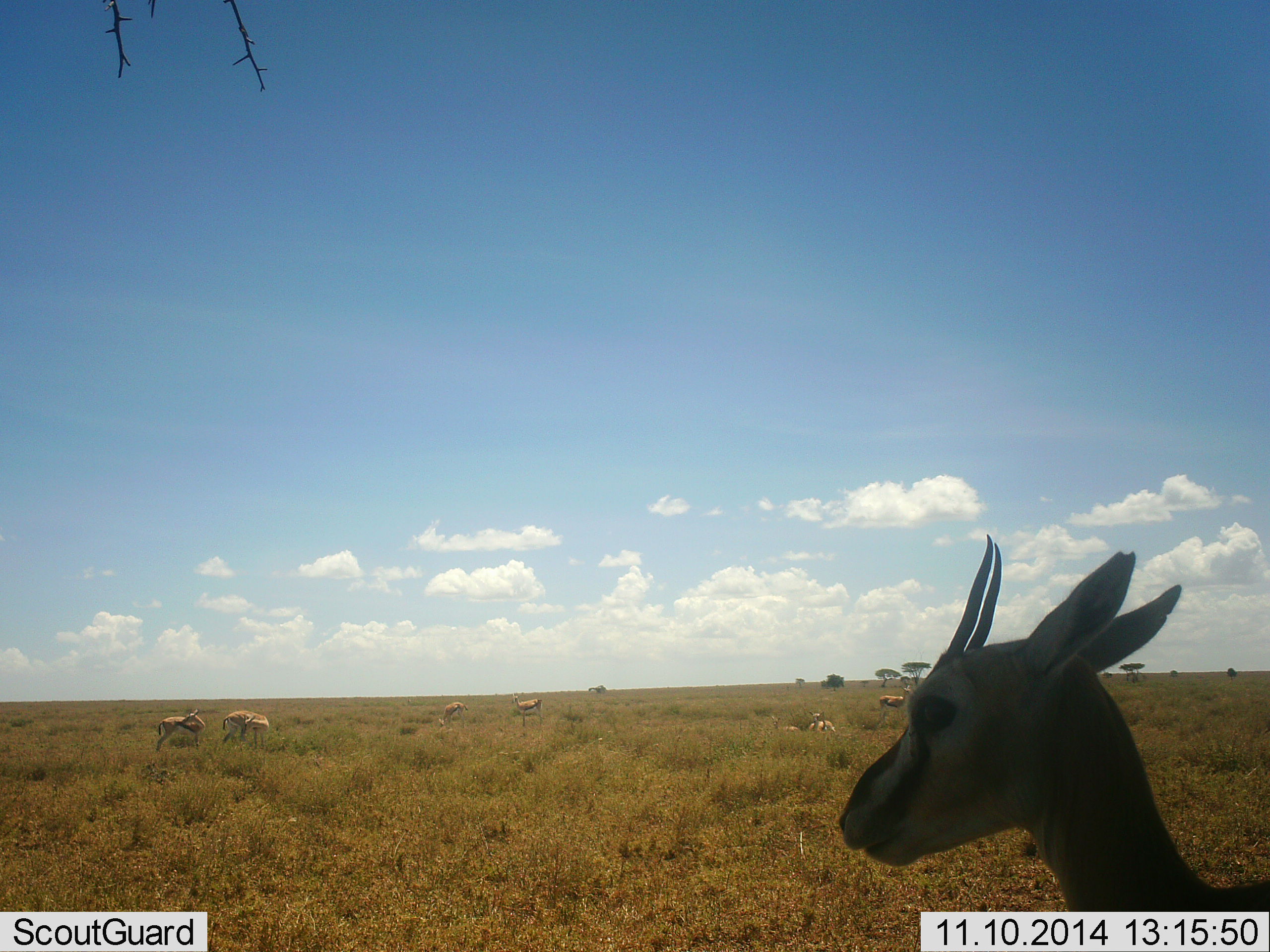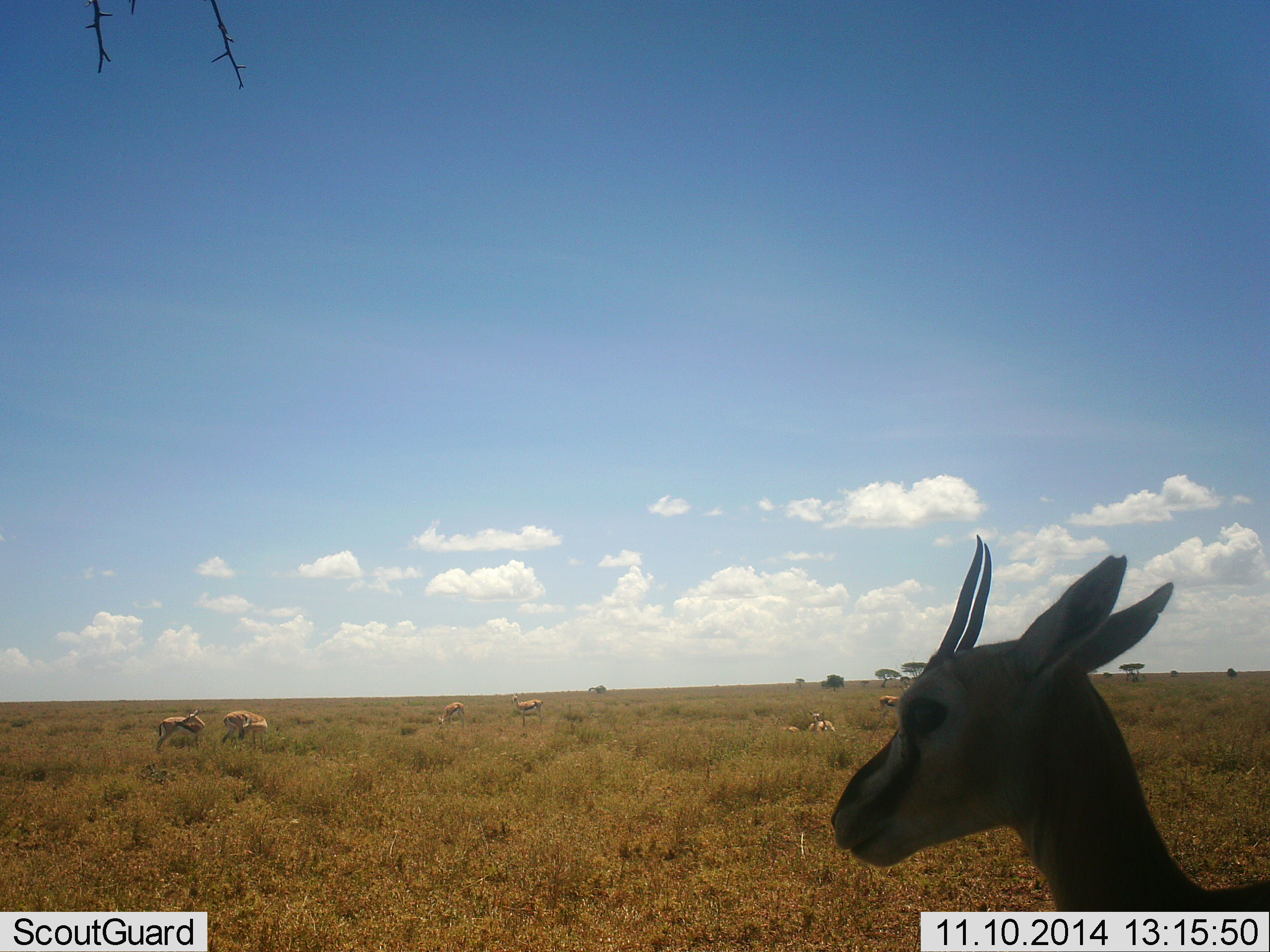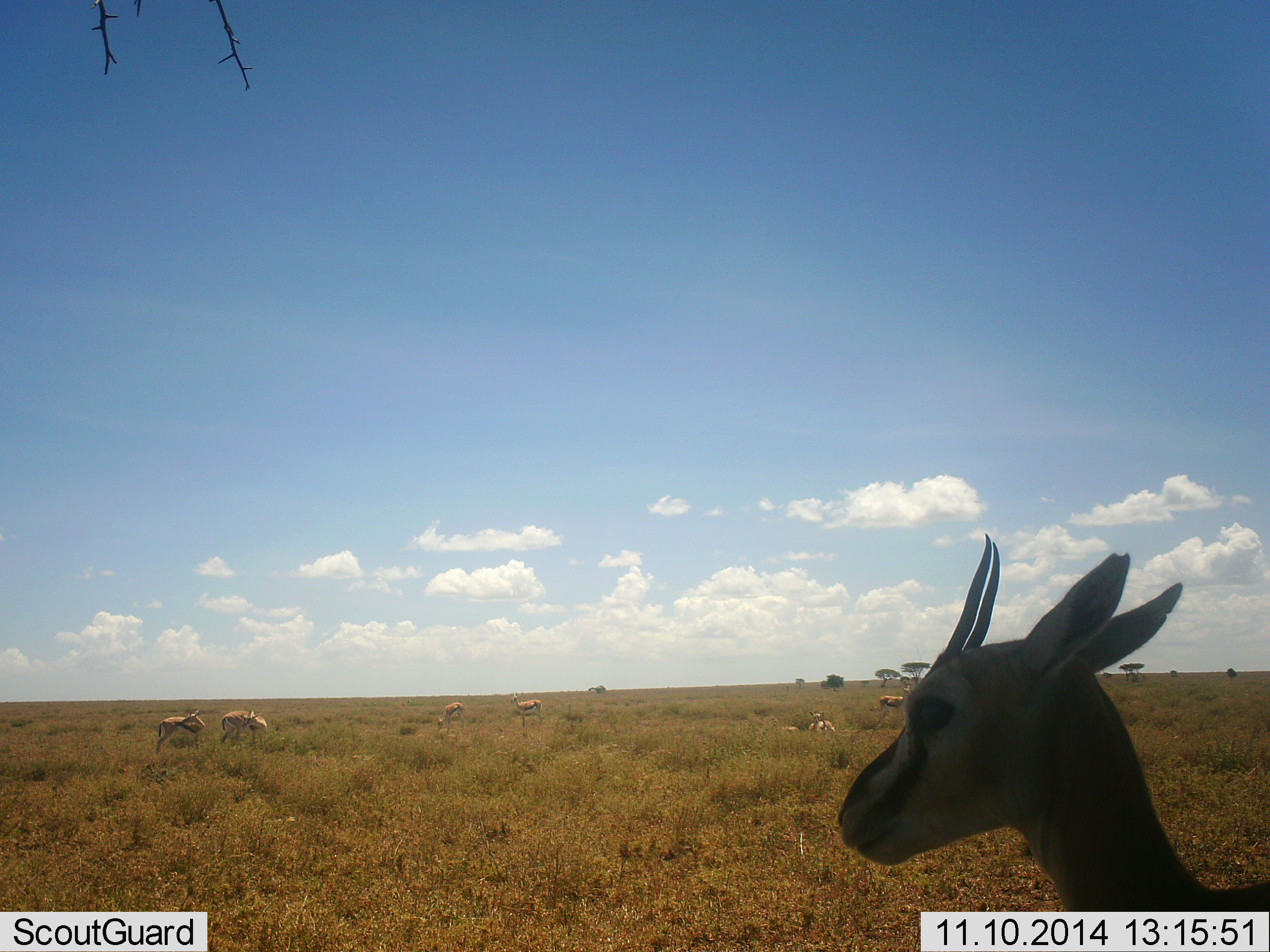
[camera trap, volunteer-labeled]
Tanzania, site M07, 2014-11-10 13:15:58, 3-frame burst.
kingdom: Animalia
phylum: Chordata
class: Mammalia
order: Artiodactyla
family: Bovidae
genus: Eudorcas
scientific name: Eudorcas thomsonii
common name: thomson's gazelle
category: gazellethomsons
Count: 7.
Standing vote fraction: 90%.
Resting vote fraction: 20%.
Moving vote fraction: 10%.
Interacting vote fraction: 0%.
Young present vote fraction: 0%.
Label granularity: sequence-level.